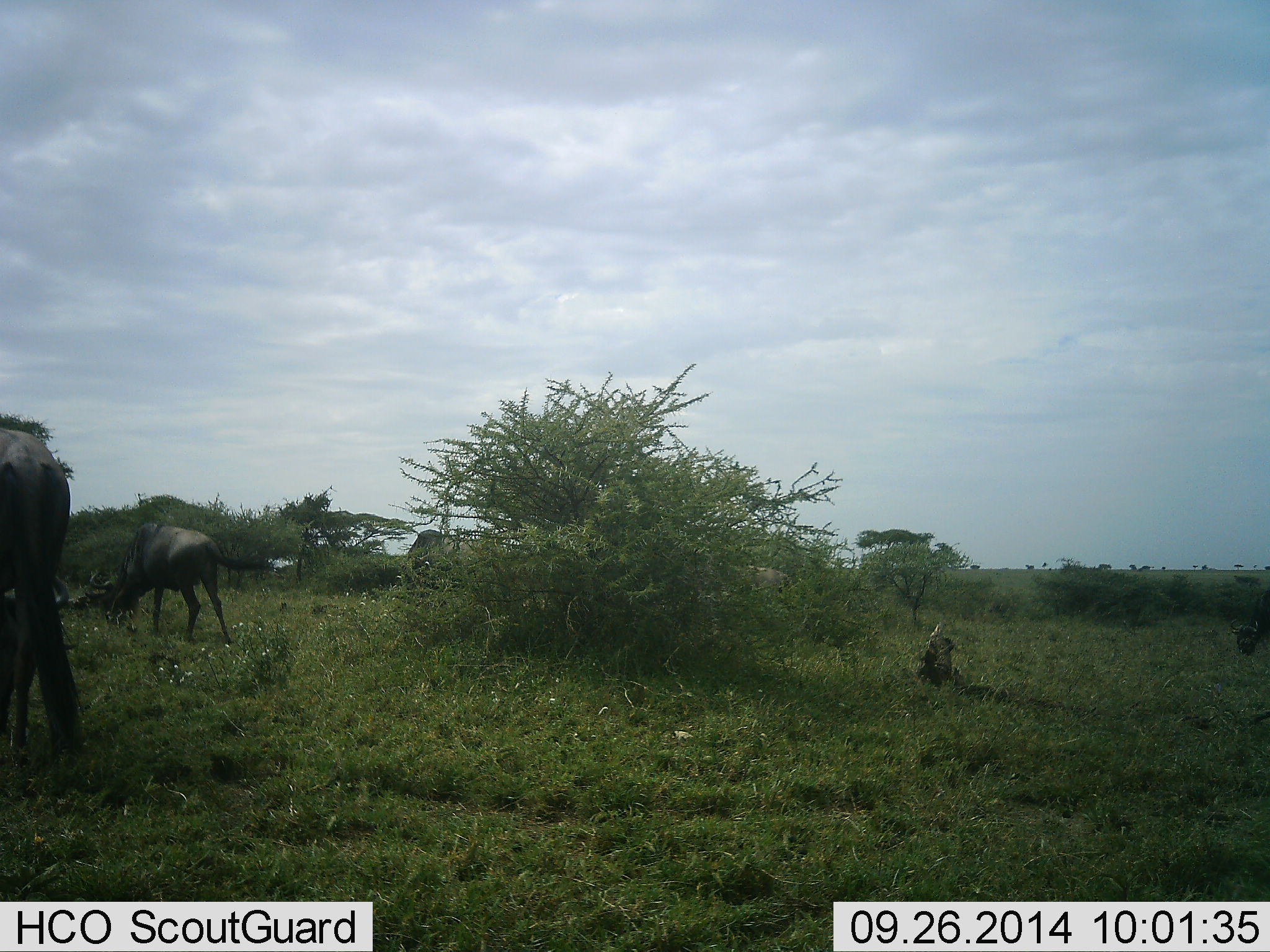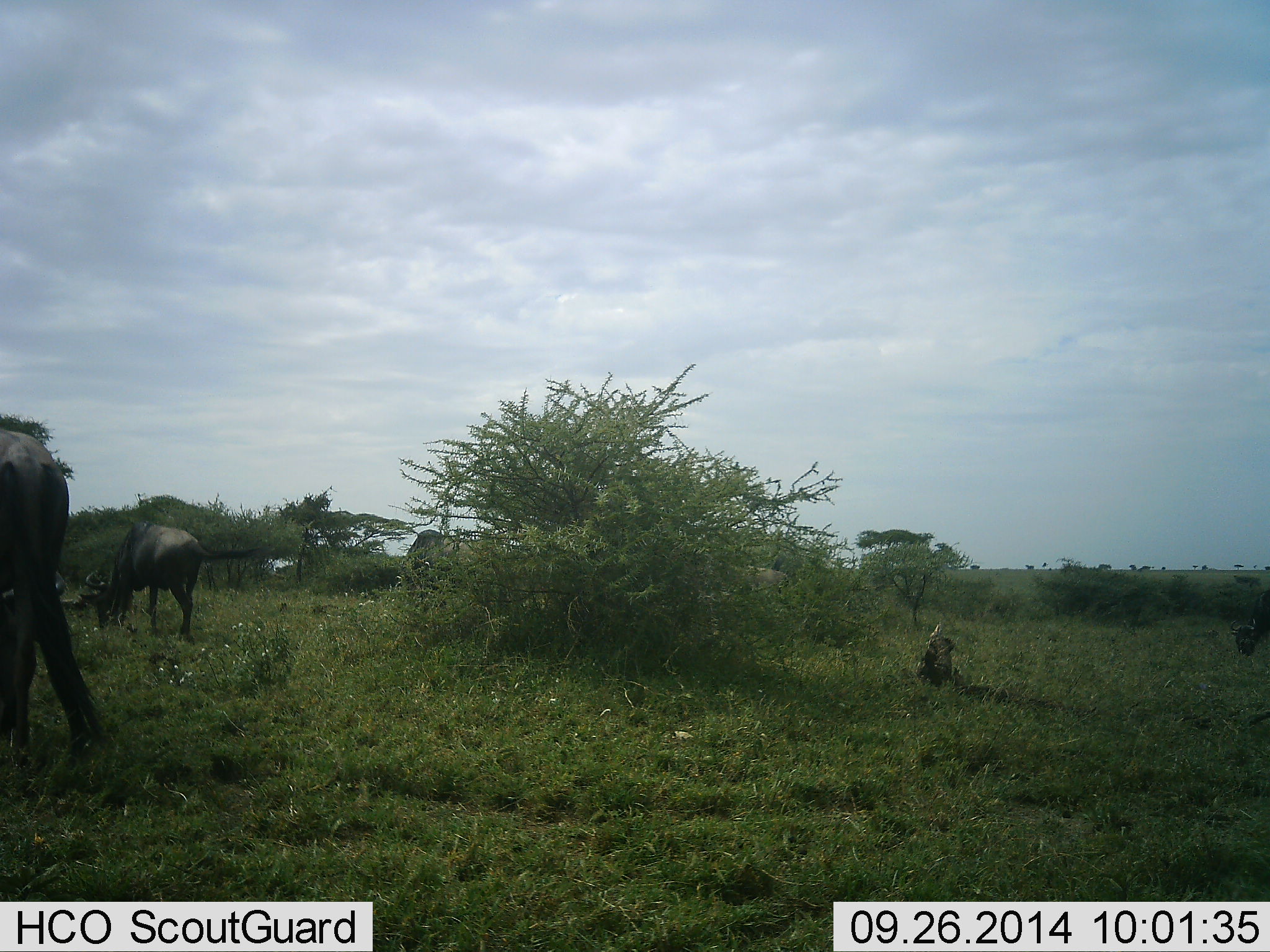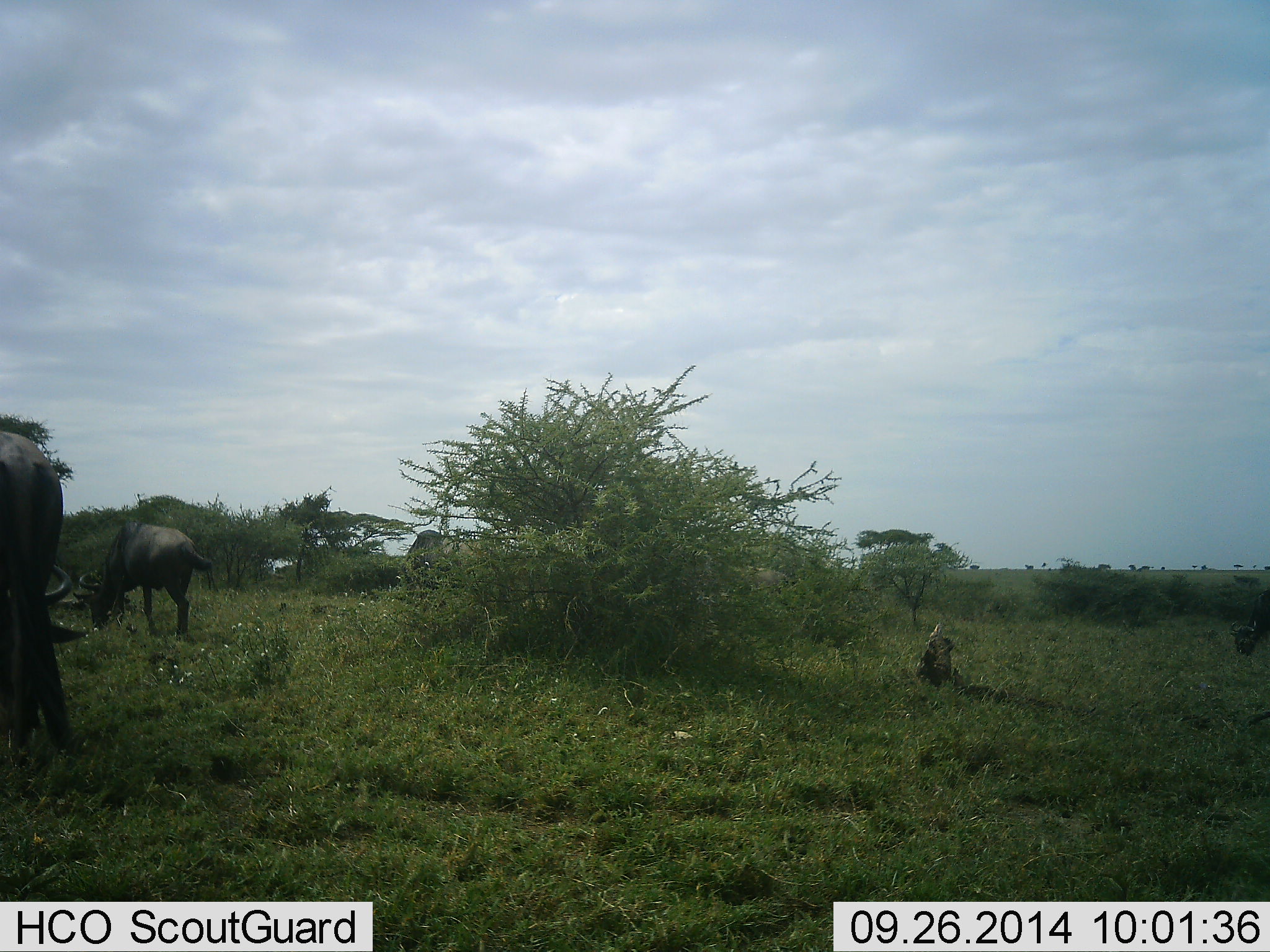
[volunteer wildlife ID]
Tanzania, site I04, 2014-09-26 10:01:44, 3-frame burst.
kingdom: Animalia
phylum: Chordata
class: Mammalia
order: Artiodactyla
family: Bovidae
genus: Connochaetes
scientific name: Connochaetes taurinus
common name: blue wildebeest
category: wildebeest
Wildebeest (blue wildebeest) (Connochaetes taurinus), count 3. Behavior (volunteer vote fractions): standing 50%, resting 0%, moving 10%, interacting 0%. Young present (vote fraction): 0%. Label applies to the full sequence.